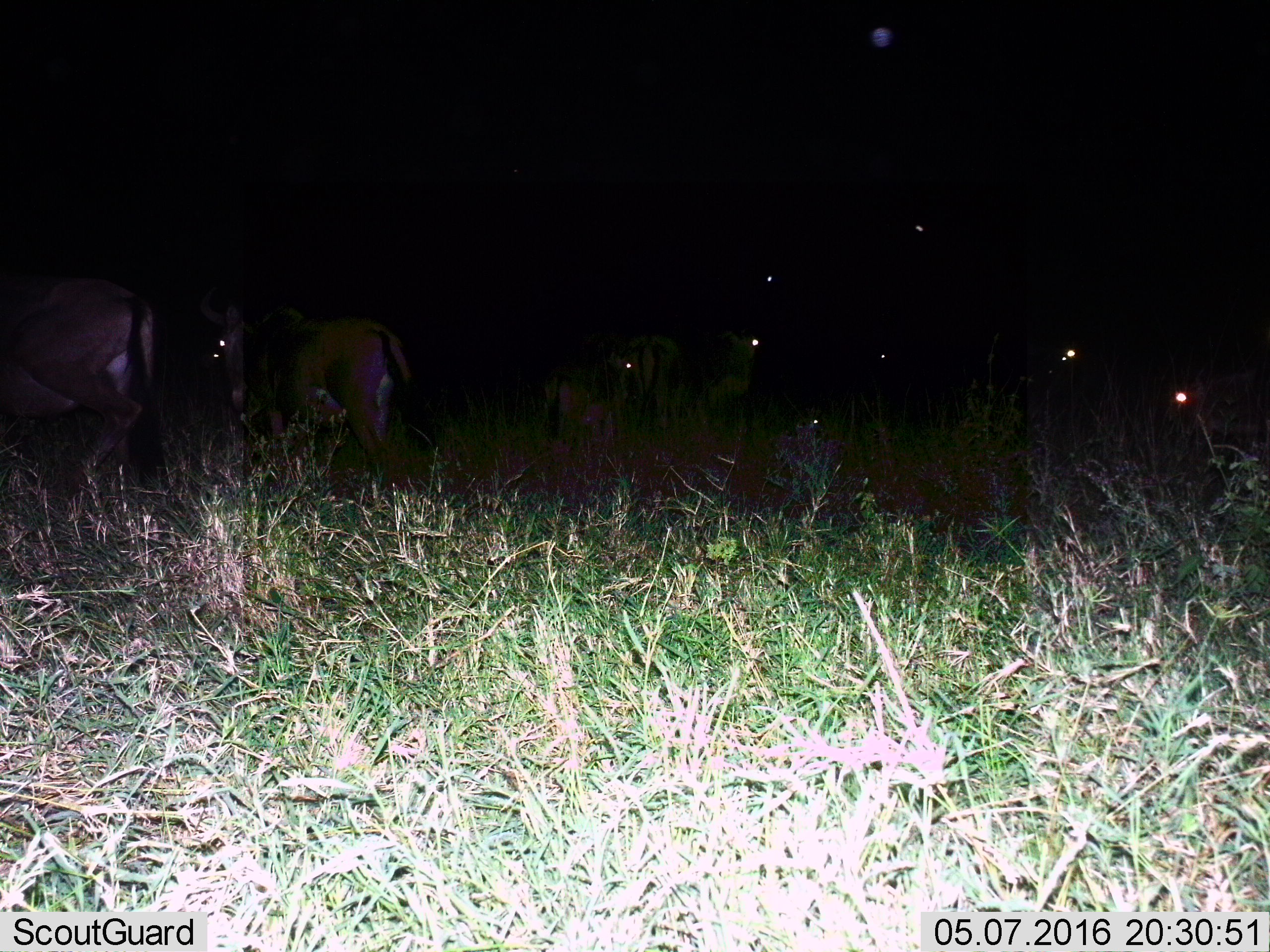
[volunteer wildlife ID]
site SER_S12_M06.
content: unidentified animal